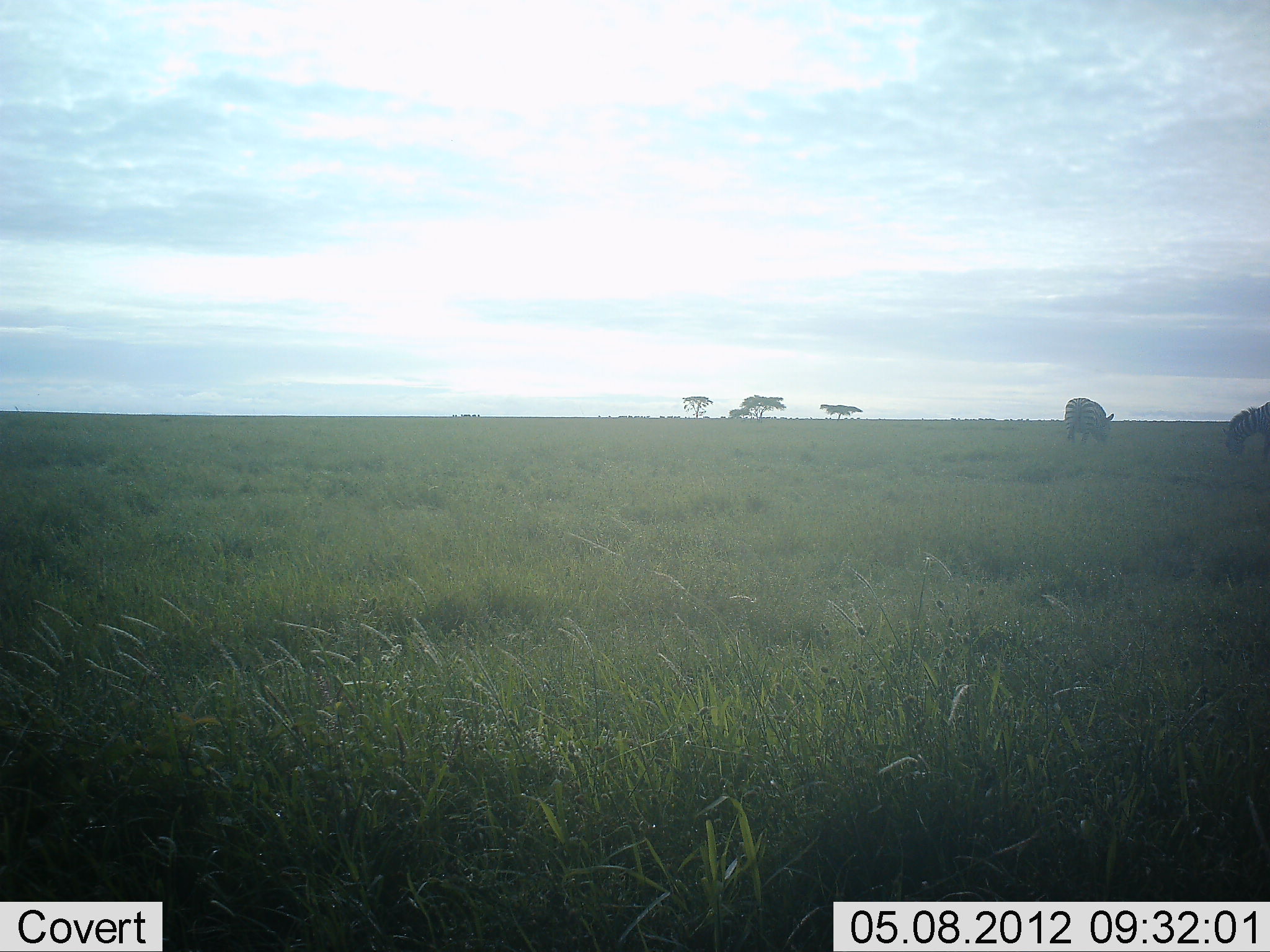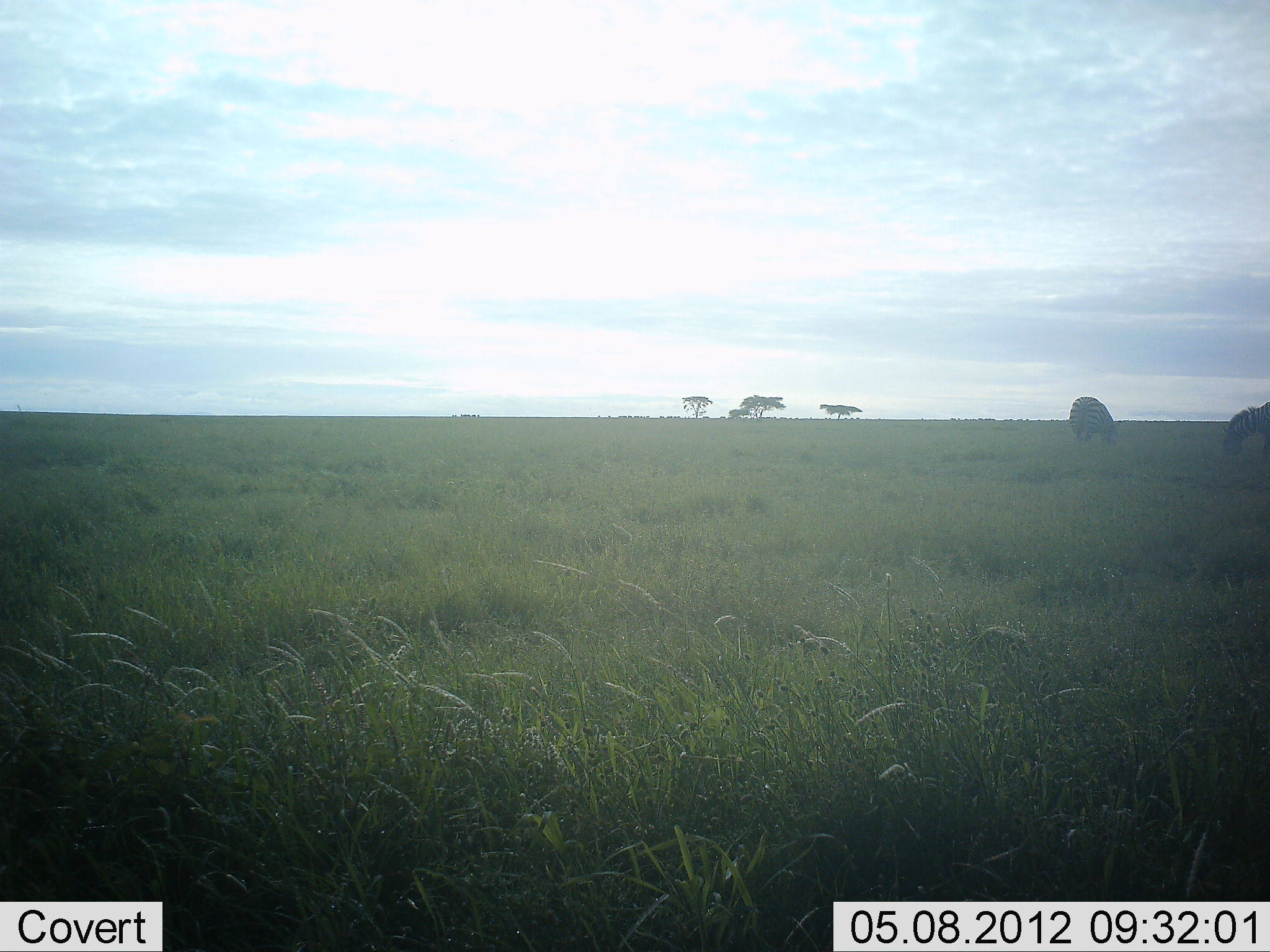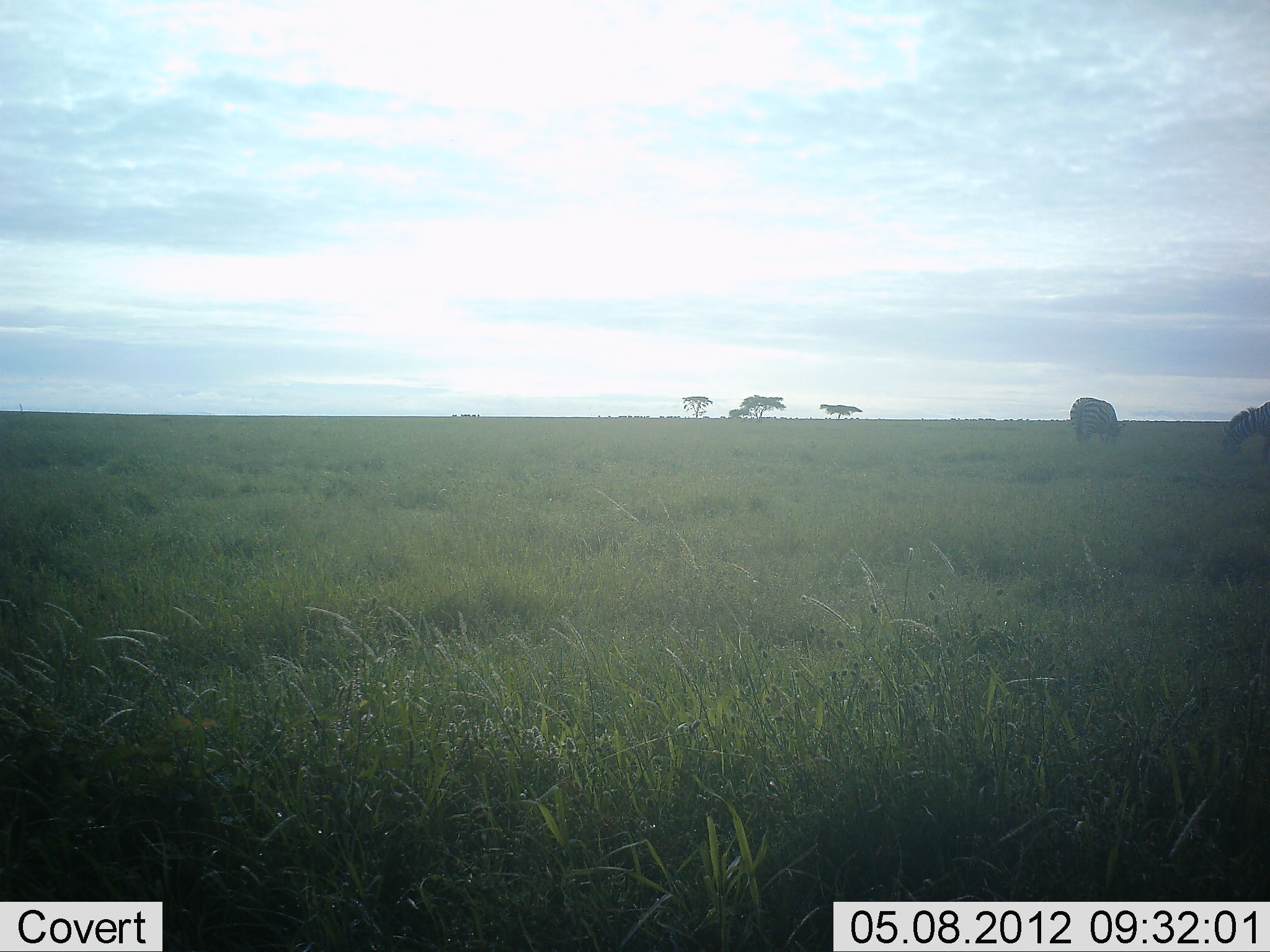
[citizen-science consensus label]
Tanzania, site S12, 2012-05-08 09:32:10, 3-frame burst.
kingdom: Animalia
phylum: Chordata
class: Mammalia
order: Perissodactyla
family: Equidae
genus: Equus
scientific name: Equus quagga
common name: plains zebra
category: zebra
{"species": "zebra (plains zebra) (Equus quagga)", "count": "2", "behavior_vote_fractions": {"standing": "43%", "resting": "0%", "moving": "21%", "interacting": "0%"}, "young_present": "0%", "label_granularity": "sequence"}